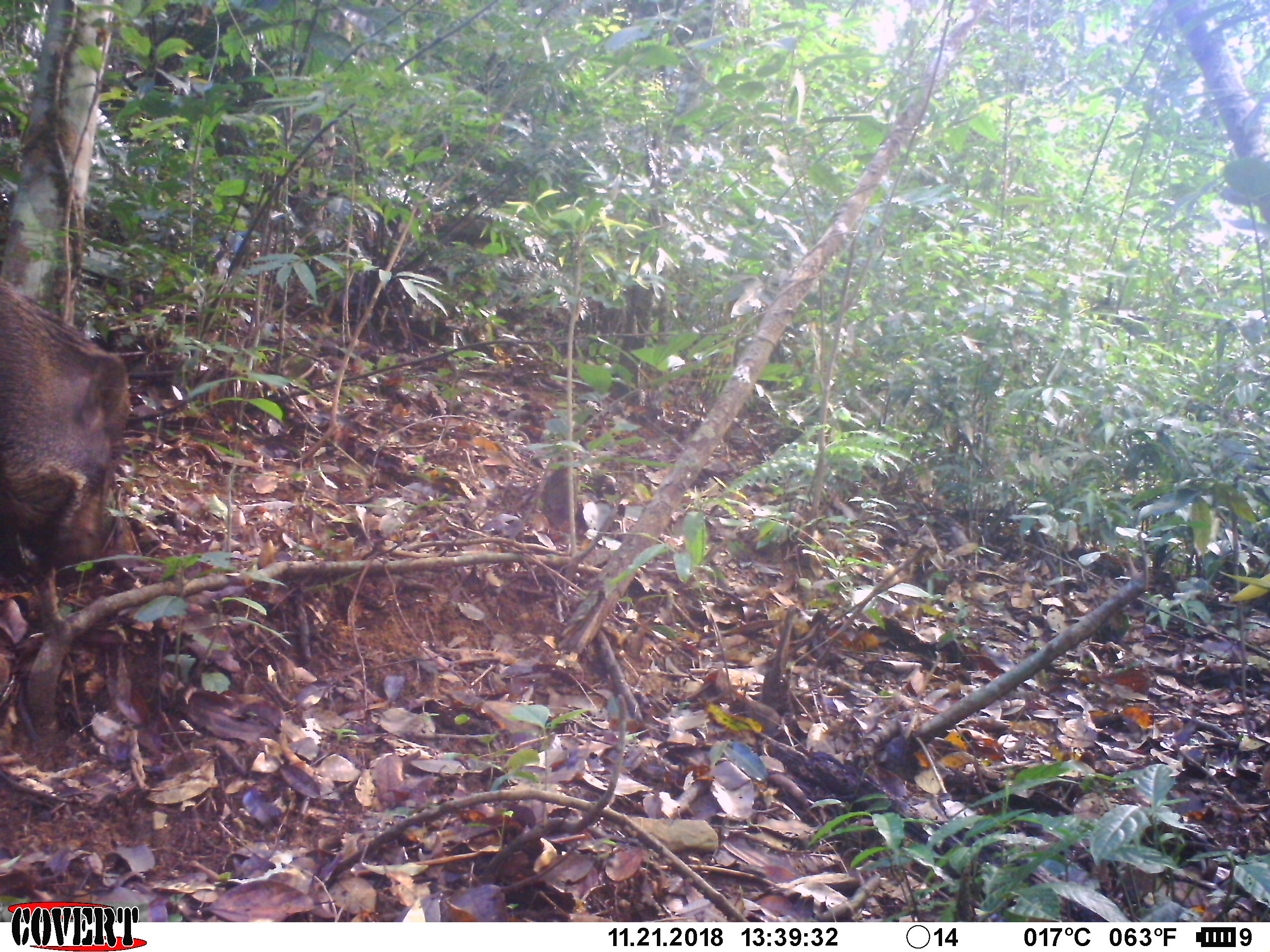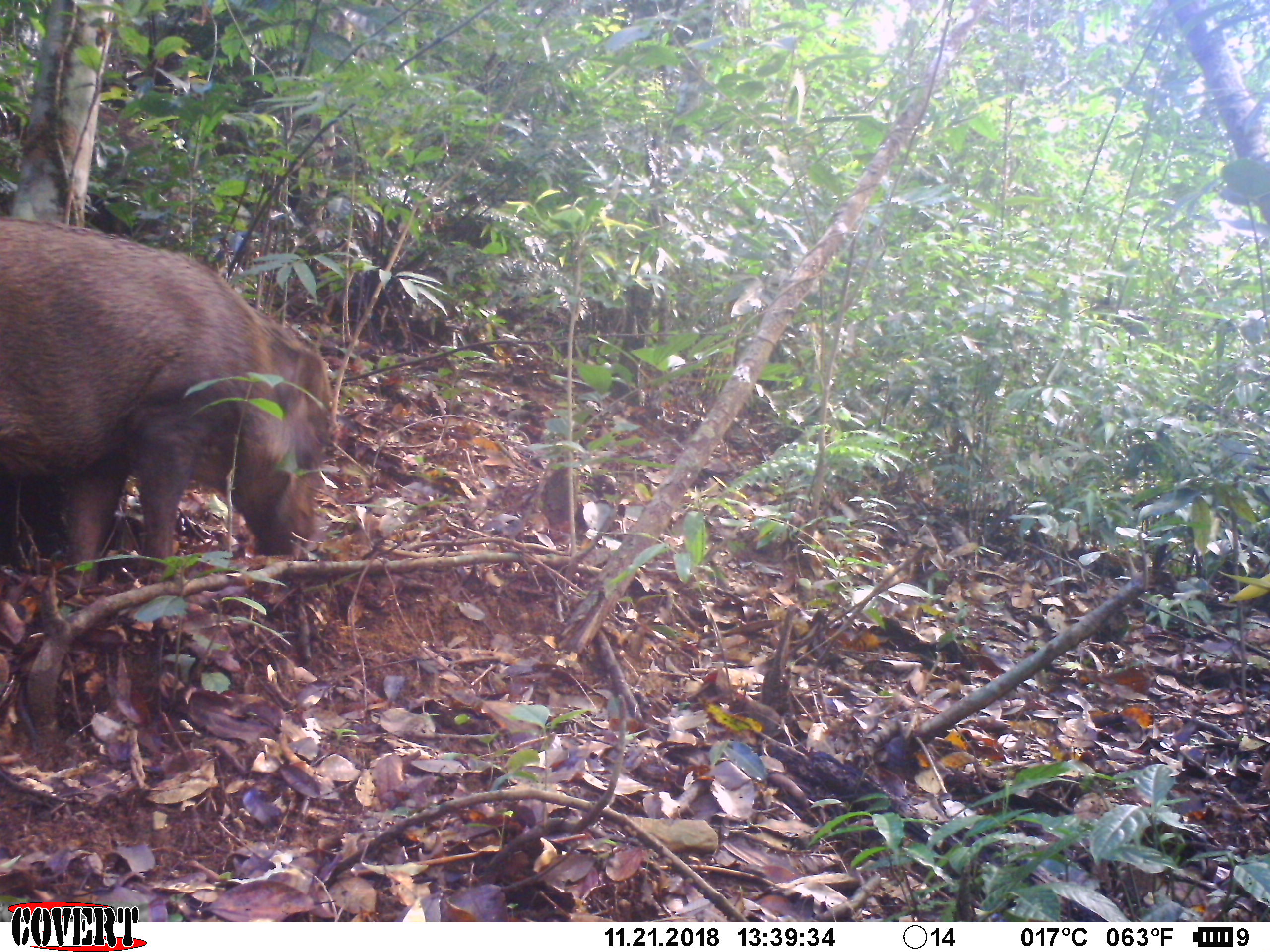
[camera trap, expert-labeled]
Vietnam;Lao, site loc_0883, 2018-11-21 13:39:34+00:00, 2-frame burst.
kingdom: Animalia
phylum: Chordata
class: Mammalia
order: Artiodactyla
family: Suidae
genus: Sus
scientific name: Sus scrofa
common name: eurasian wild pig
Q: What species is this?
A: Eurasian wild pig (Sus scrofa).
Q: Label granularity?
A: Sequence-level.